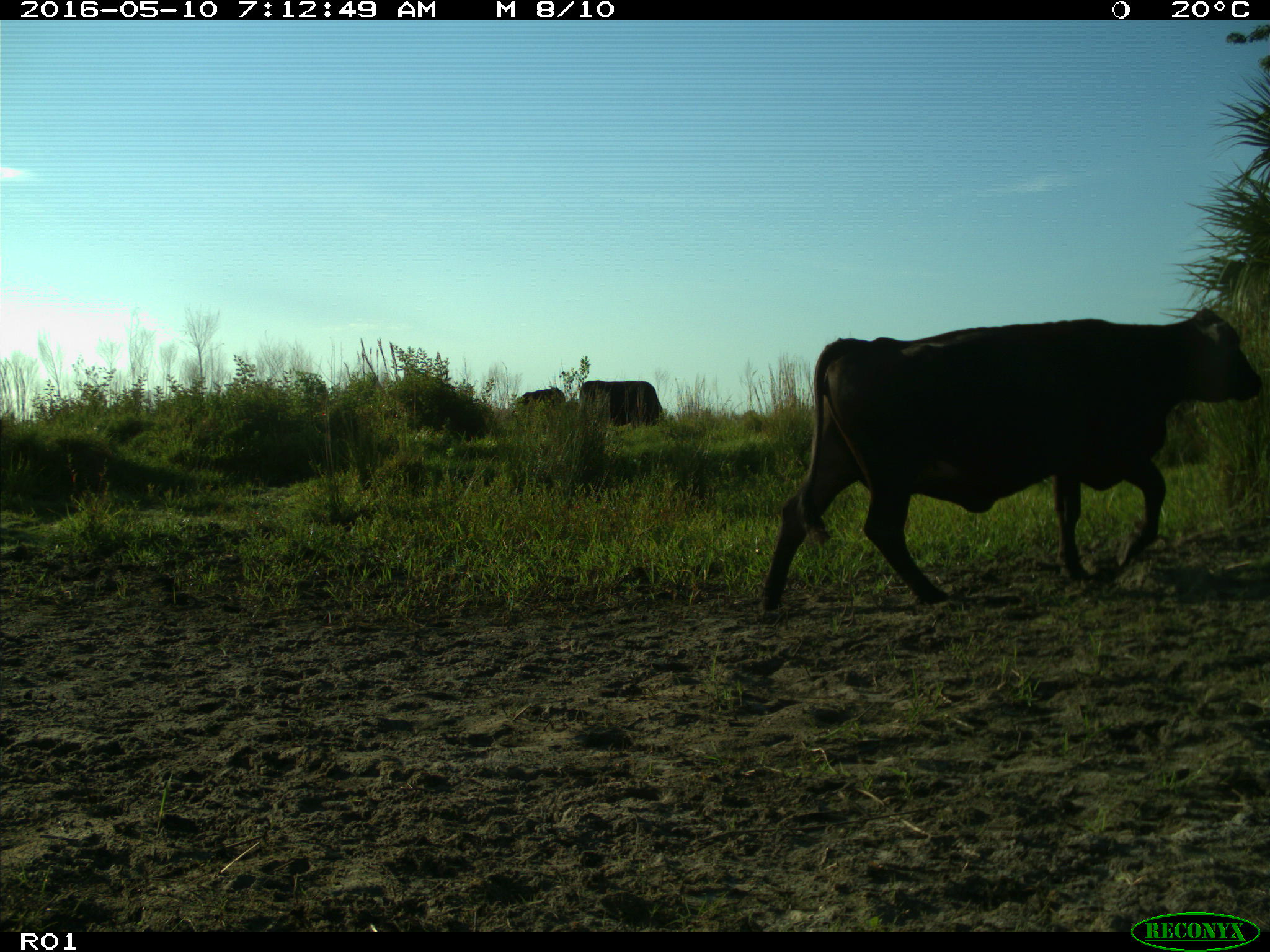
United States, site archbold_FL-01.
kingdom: Animalia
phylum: Chordata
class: Mammalia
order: Artiodactyla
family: Bovidae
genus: Bos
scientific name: Bos taurus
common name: domestic cow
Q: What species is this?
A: Bos taurus (domestic cow).